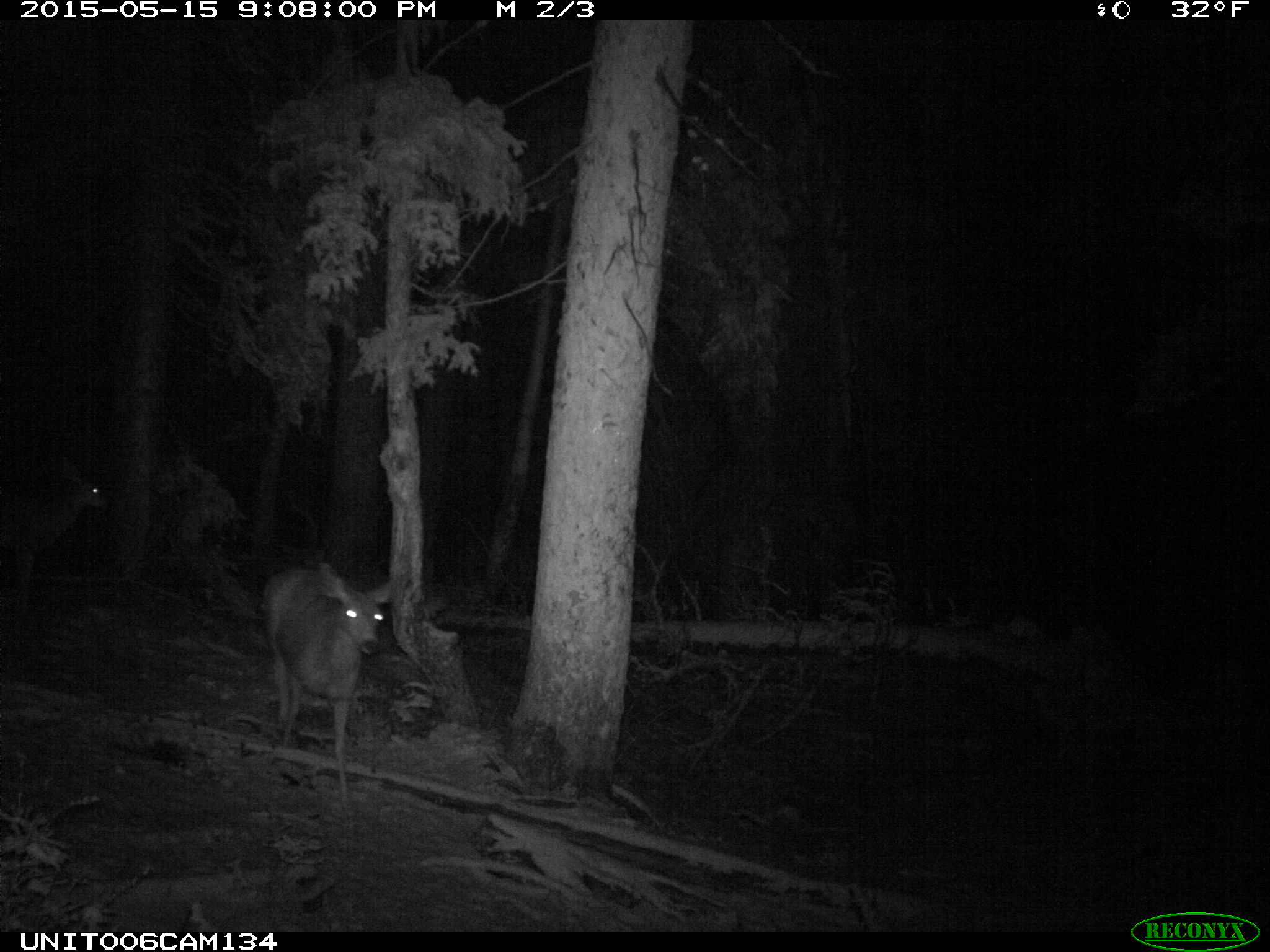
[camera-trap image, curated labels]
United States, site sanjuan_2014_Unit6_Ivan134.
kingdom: Animalia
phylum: Chordata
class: Mammalia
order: Artiodactyla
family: Cervidae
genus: Odocoileus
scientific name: Odocoileus hemionus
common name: mule deer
Odocoileus hemionus (mule deer).